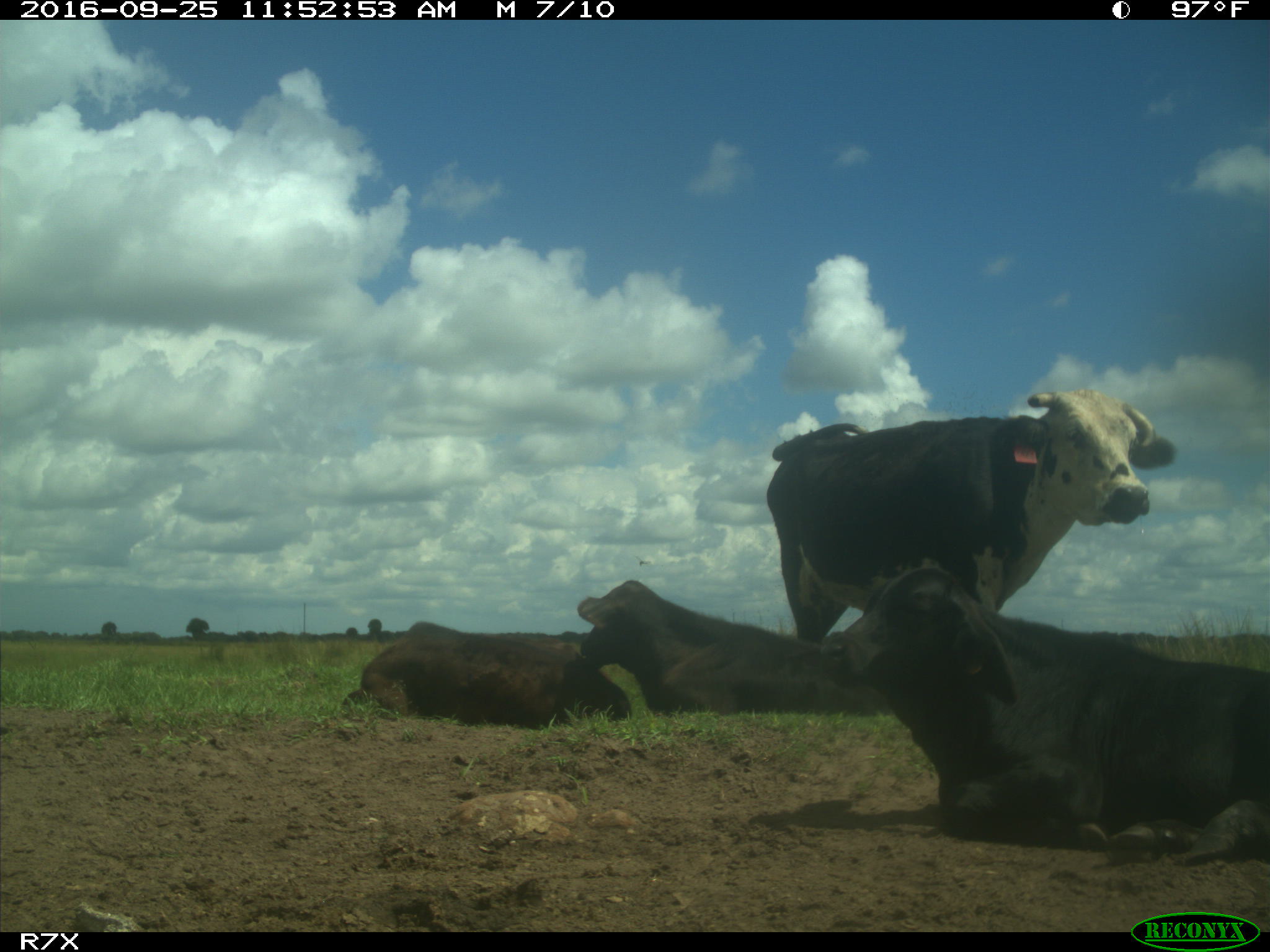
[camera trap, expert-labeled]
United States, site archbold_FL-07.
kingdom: Animalia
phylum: Chordata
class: Mammalia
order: Artiodactyla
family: Bovidae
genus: Bos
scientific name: Bos taurus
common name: domestic cow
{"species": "Bos taurus (domestic cow)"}